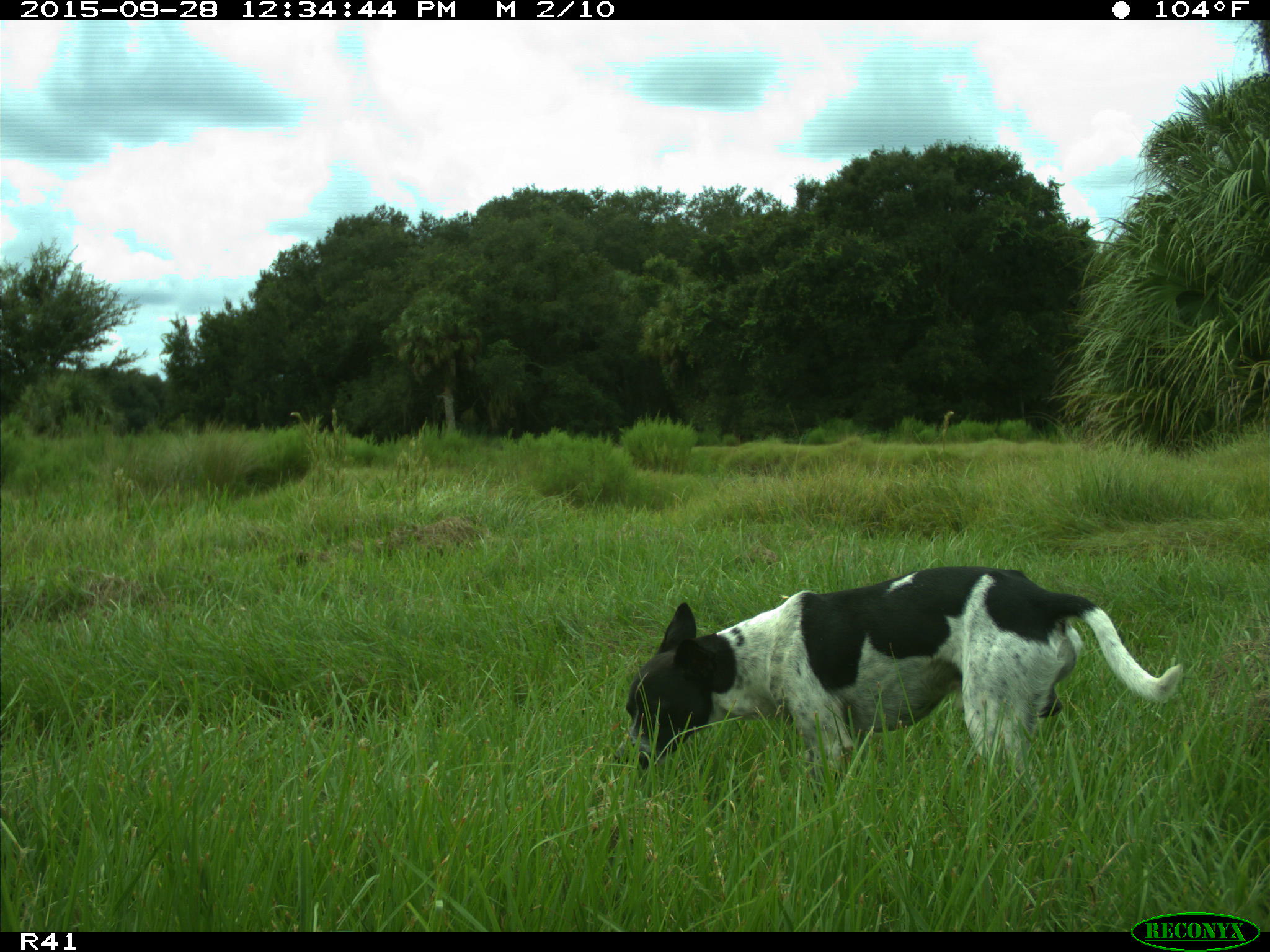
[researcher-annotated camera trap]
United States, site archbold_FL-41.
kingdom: Animalia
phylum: Chordata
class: Mammalia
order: Carnivora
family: Canidae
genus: Canis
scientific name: Canis familiaris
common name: domestic dog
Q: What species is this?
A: Canis familiaris (domestic dog).